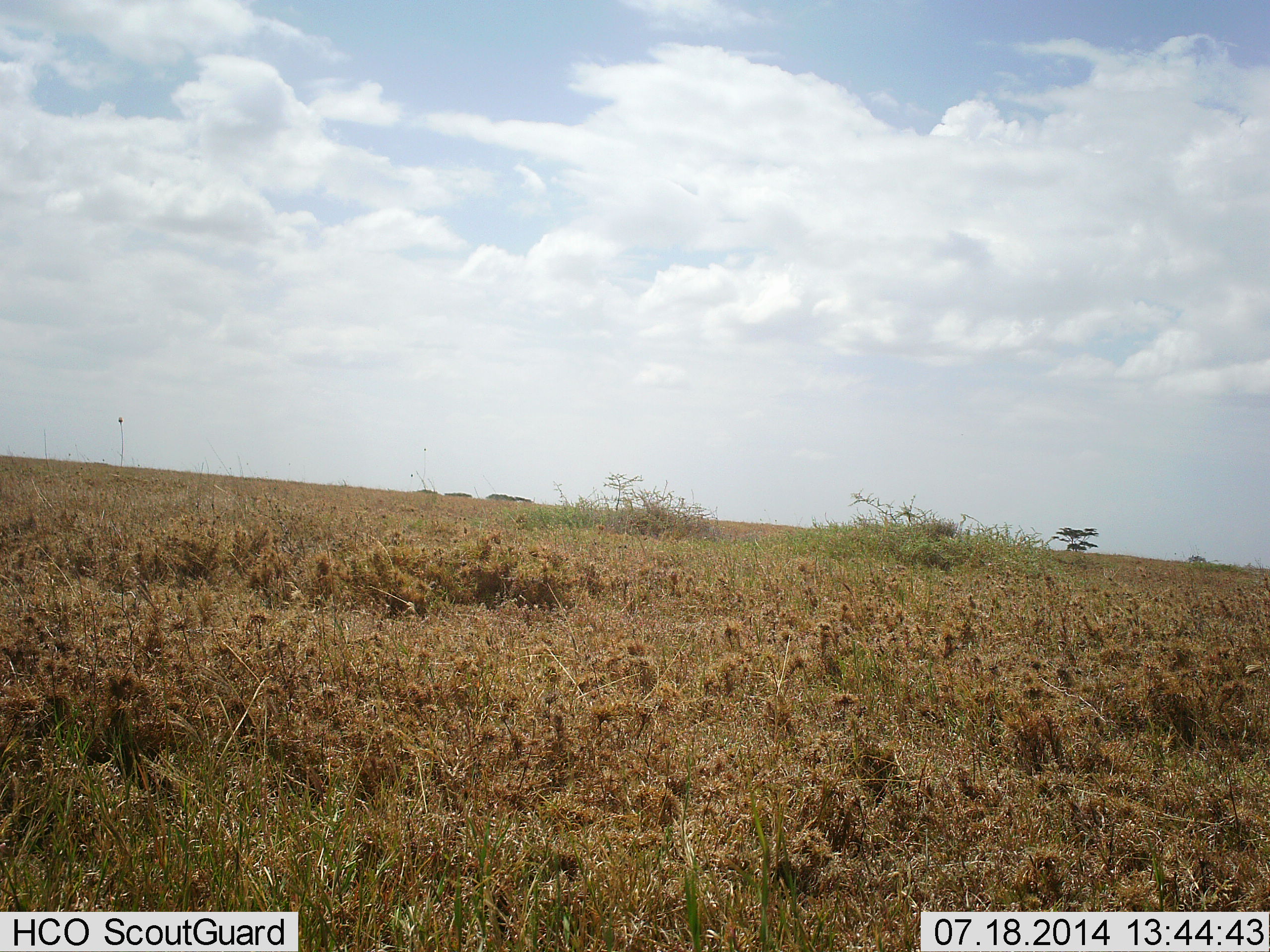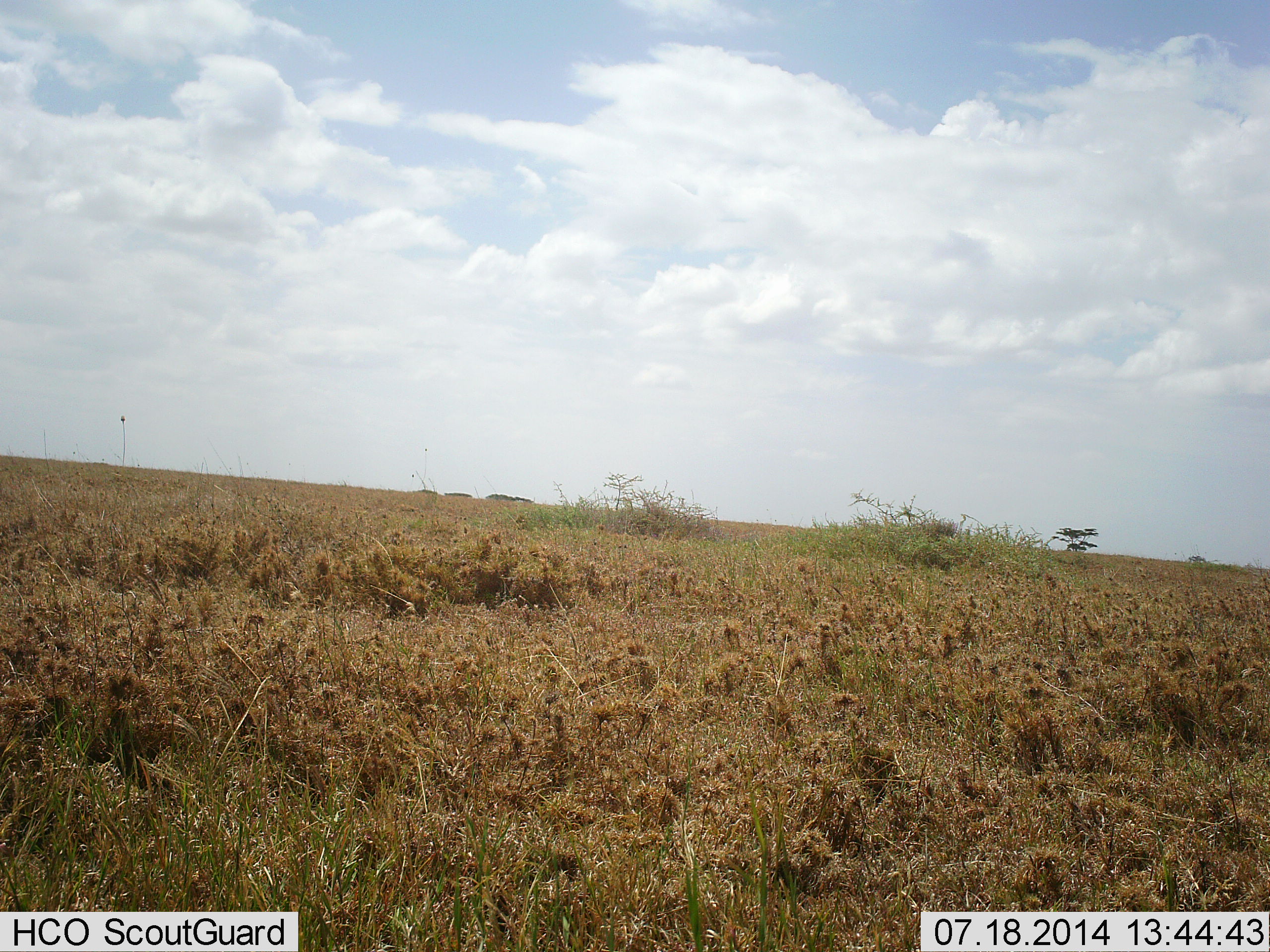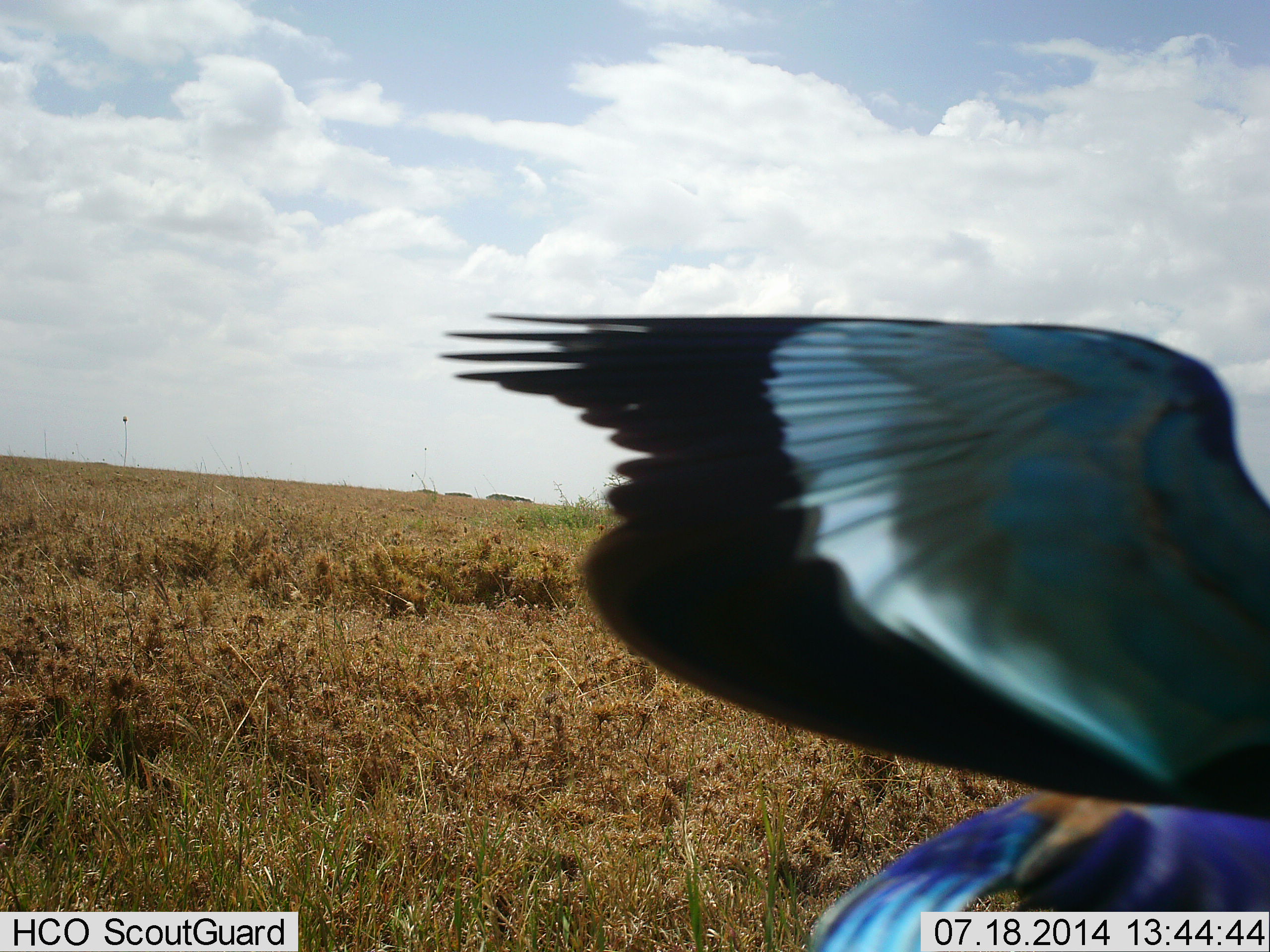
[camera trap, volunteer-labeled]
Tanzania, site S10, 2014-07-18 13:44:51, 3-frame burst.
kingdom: Animalia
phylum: Chordata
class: Aves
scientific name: Aves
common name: bird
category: otherbird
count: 1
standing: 0%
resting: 0%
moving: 100%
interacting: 0%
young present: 0%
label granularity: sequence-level